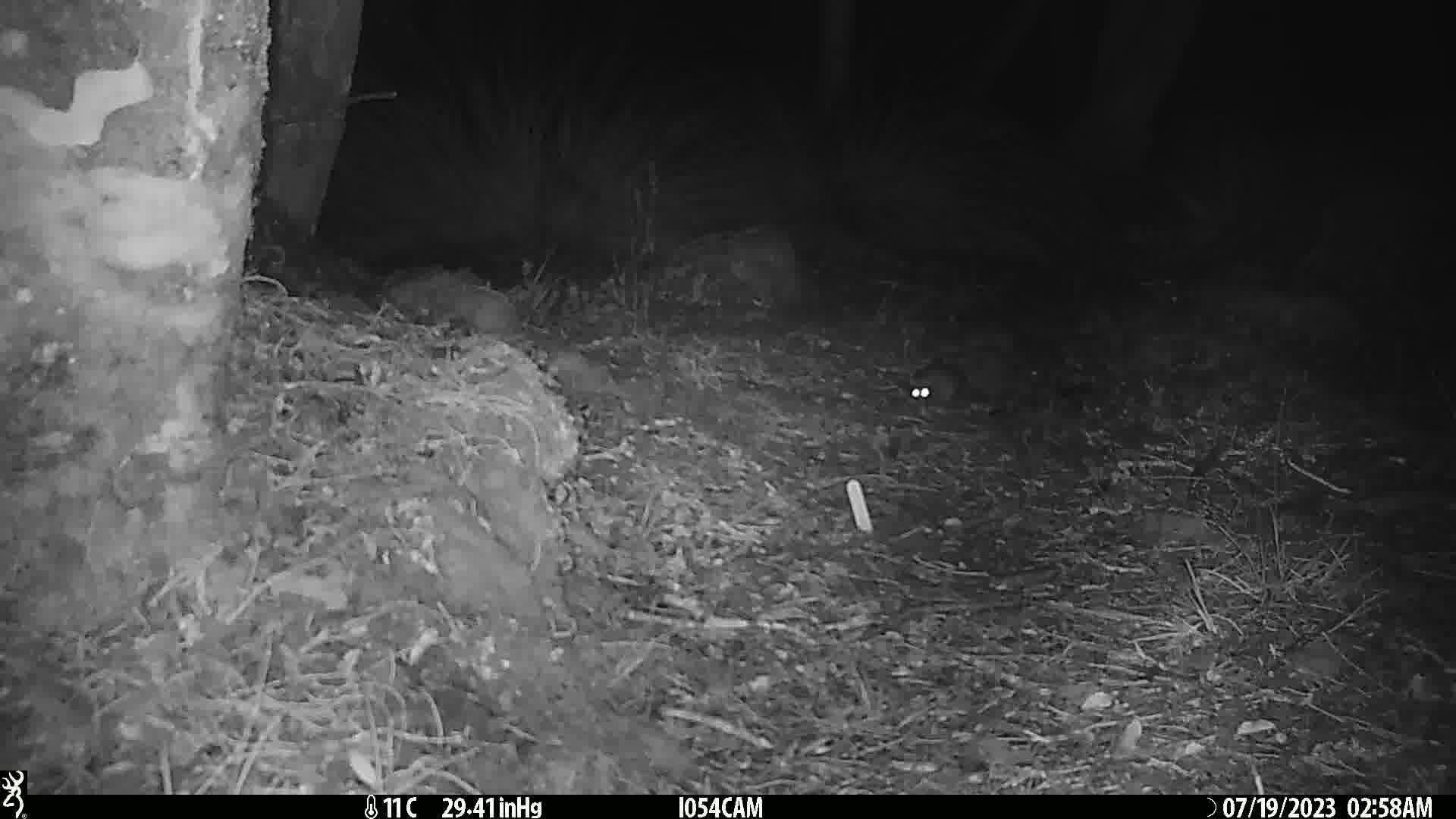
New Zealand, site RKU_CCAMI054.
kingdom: Animalia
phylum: Chordata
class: Mammalia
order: Rodentia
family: Muridae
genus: Rattus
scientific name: Rattus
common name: rat